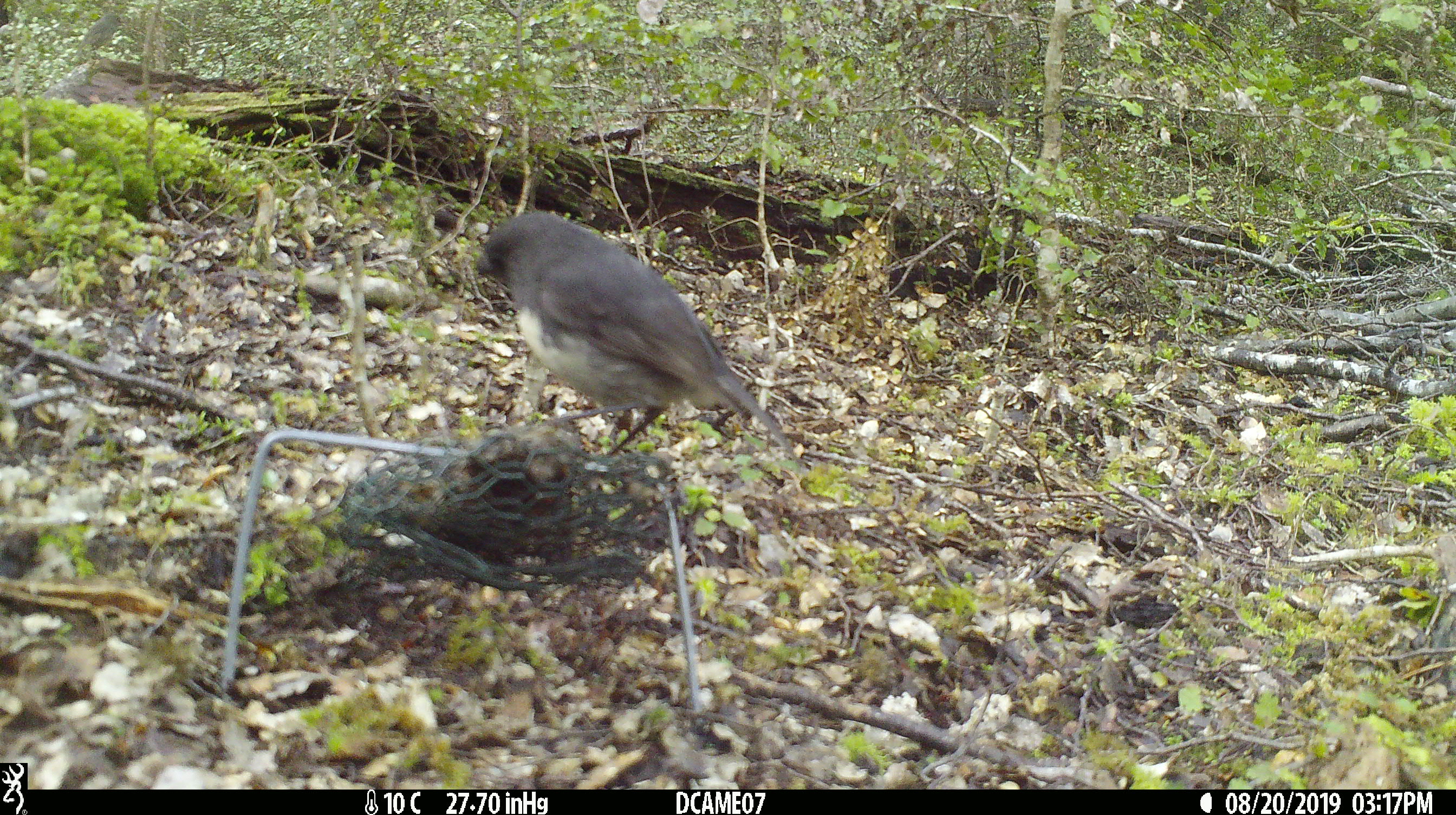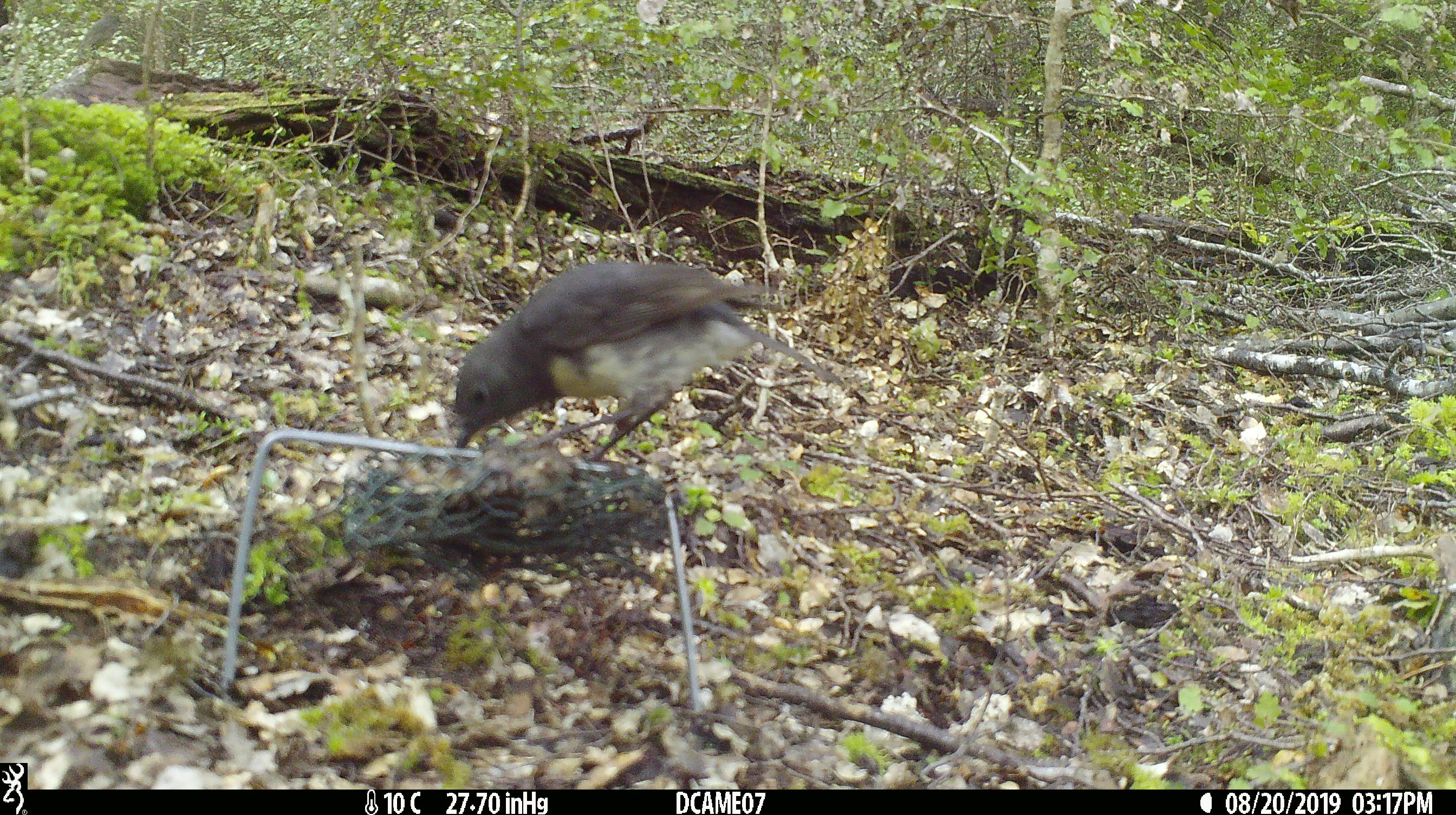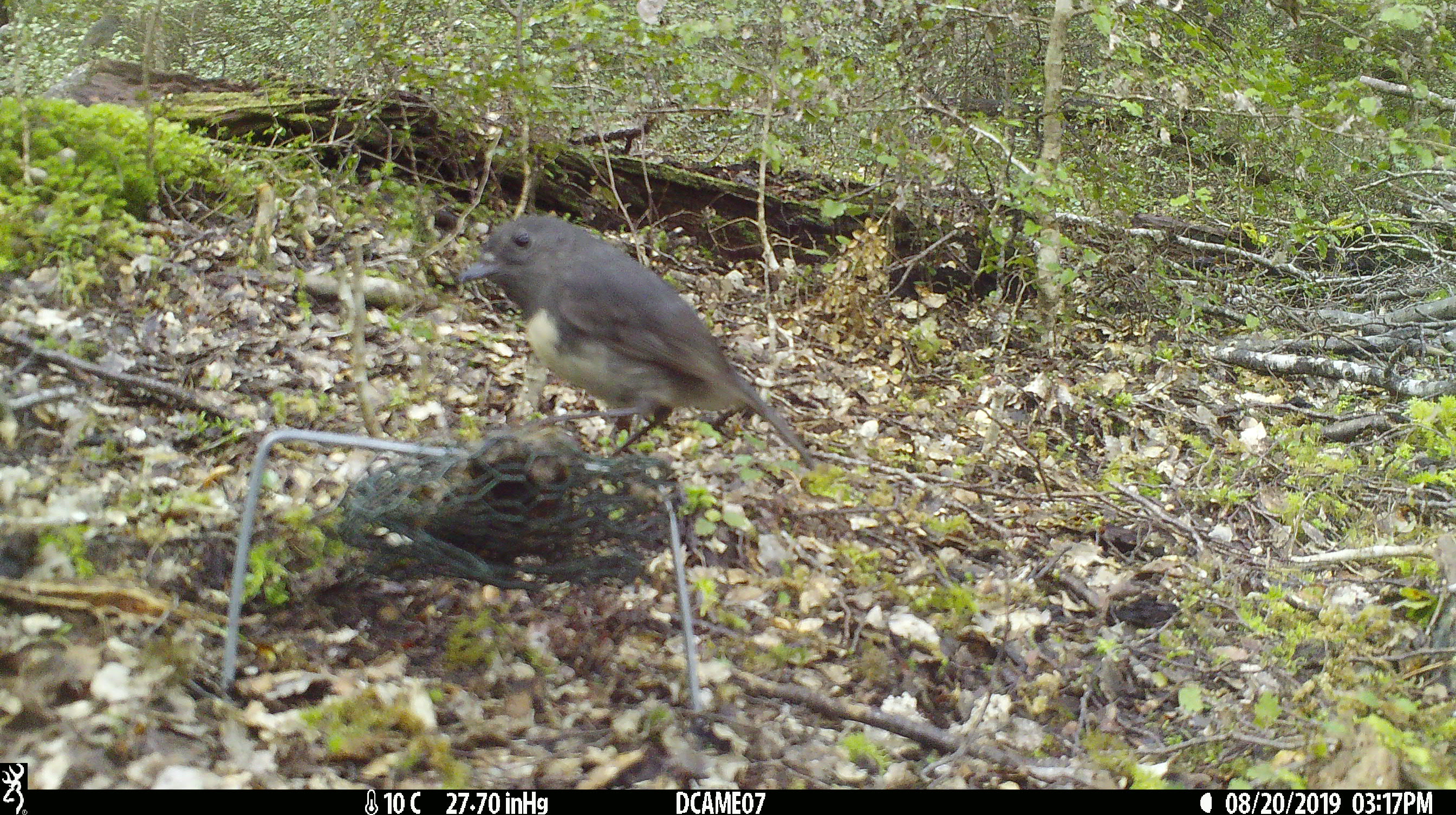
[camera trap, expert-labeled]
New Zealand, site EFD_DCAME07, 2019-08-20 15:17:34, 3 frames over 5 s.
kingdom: Animalia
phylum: Chordata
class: Aves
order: Passeriformes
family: Petroicidae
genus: Petroica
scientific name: Petroica australis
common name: new zealand robin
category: robin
Robin (new zealand robin) (Petroica australis).